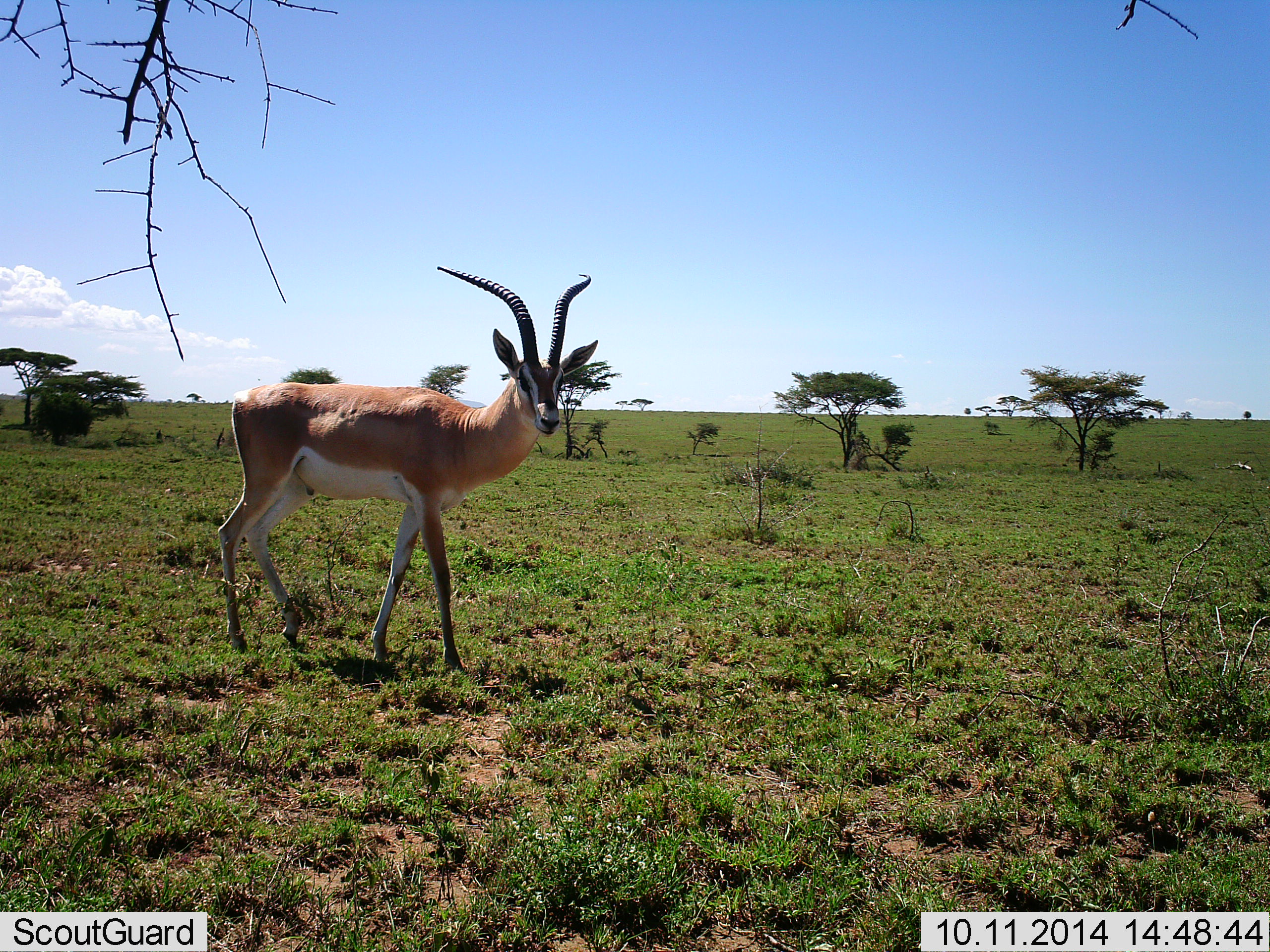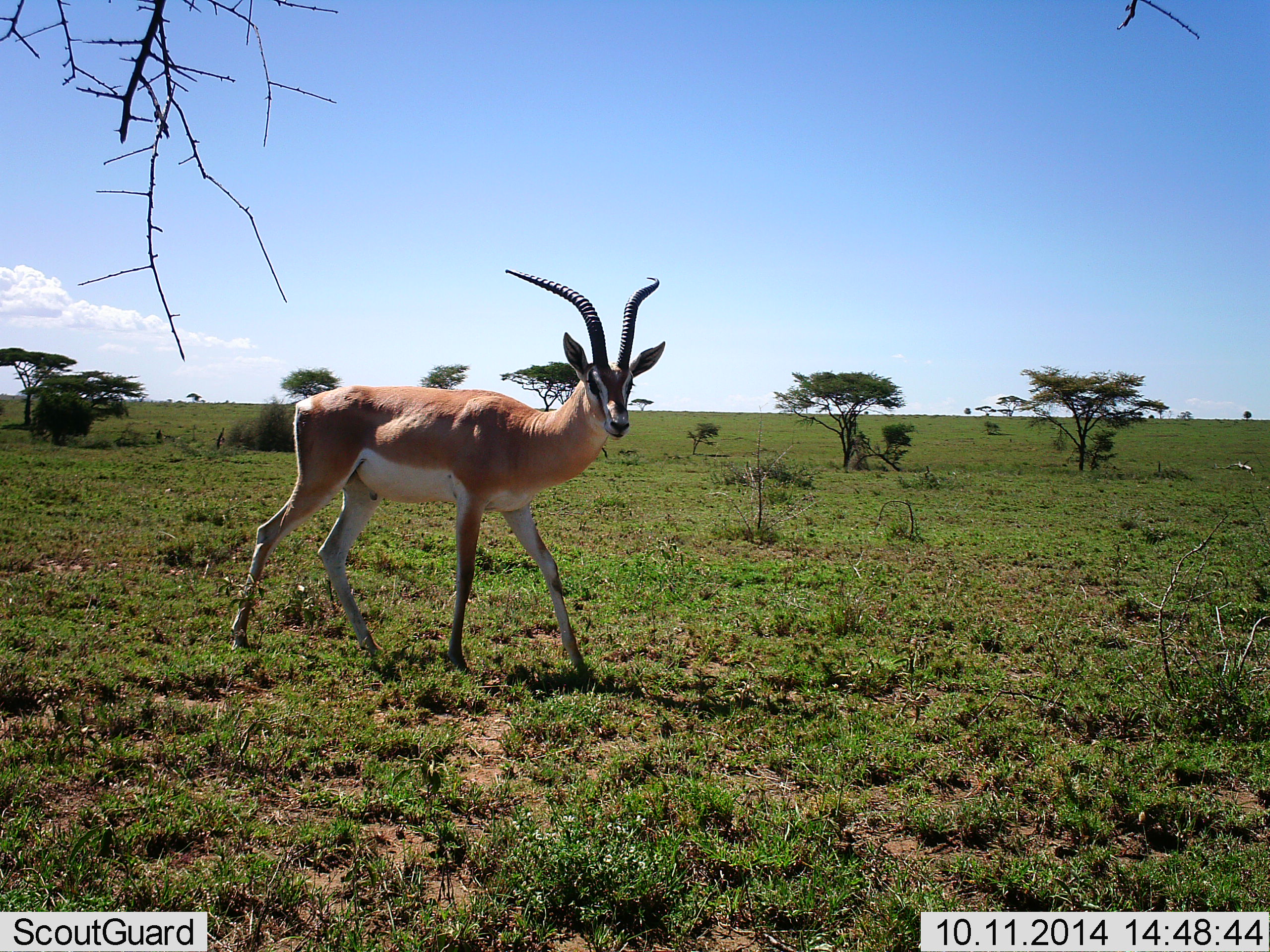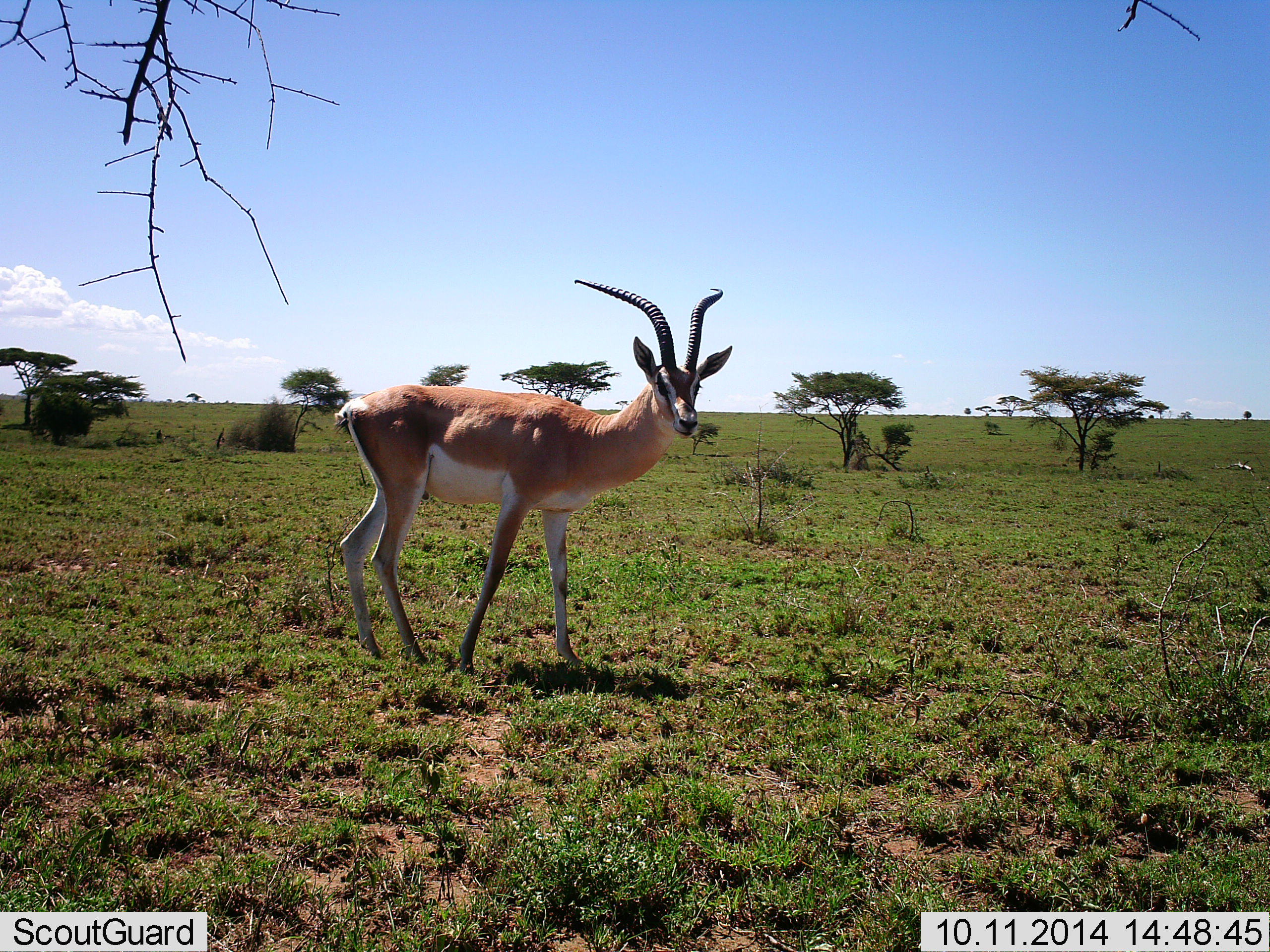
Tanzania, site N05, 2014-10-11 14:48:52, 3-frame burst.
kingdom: Animalia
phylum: Chordata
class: Mammalia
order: Artiodactyla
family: Bovidae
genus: Nanger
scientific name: Nanger granti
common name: grant's gazelle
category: gazellegrants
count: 1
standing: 30%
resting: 0%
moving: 70%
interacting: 0%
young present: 0%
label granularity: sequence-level